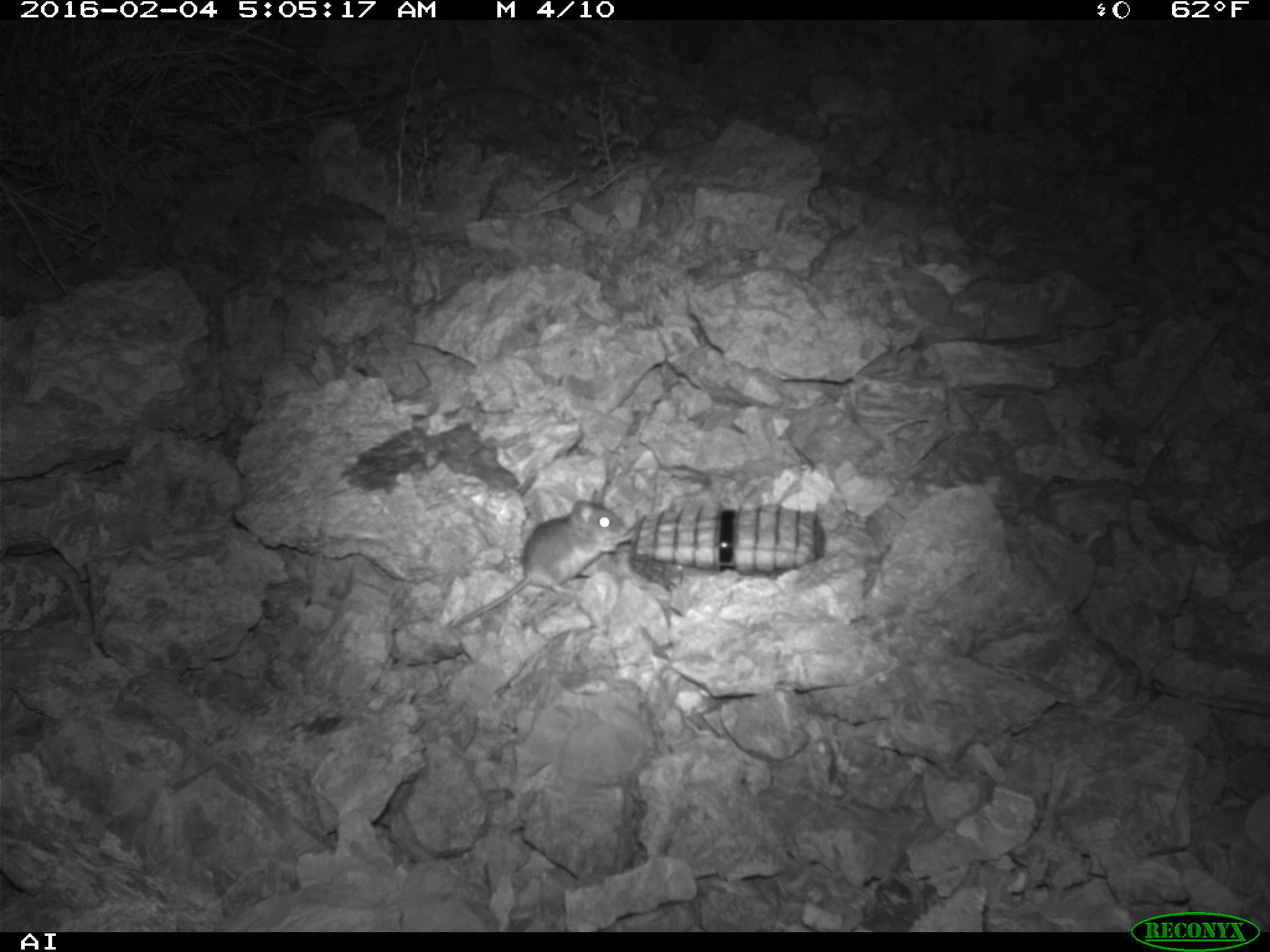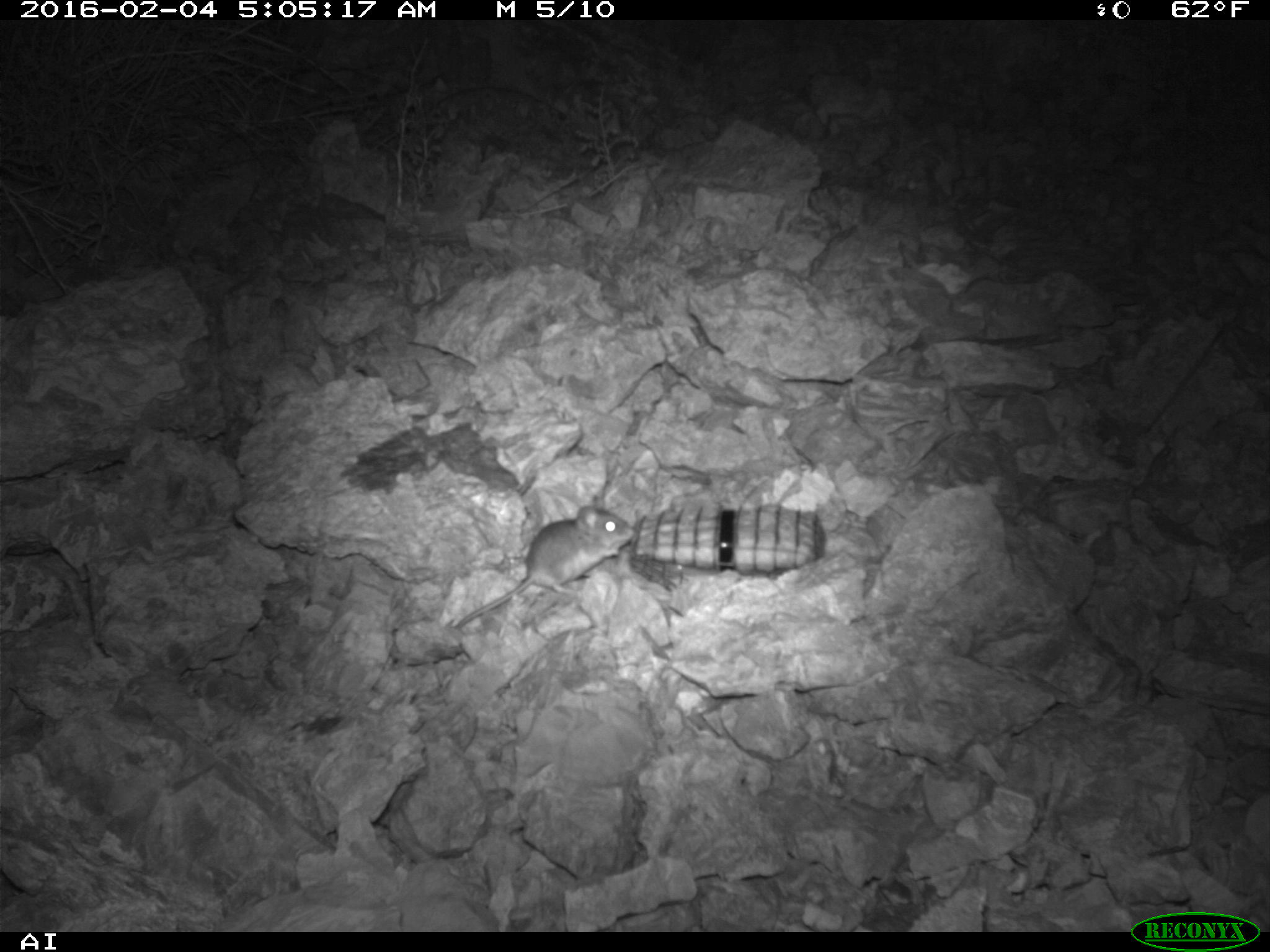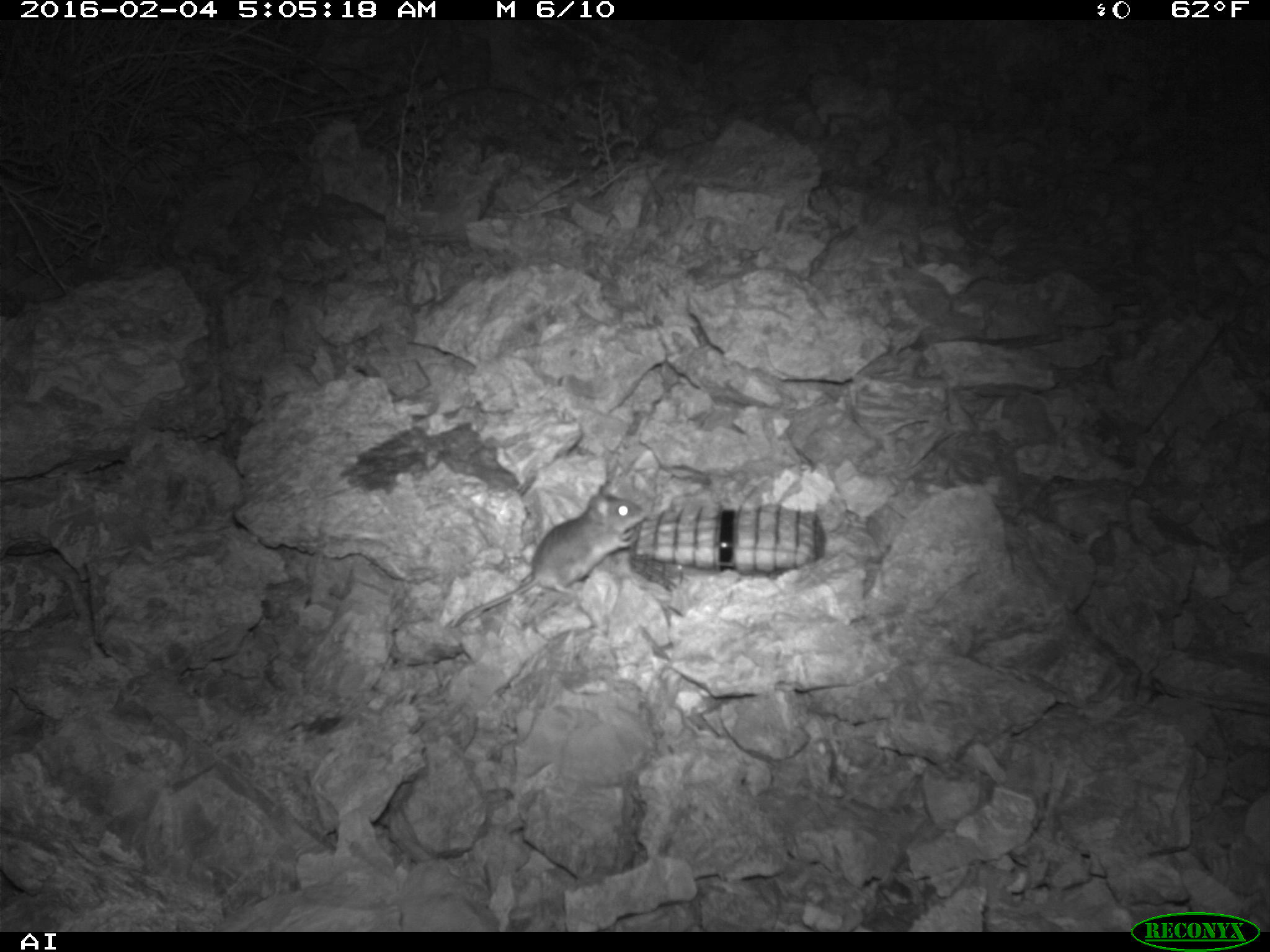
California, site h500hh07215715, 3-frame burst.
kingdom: Animalia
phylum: Chordata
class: Mammalia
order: Rodentia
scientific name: Rodentia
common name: rodent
Rodent (Rodentia).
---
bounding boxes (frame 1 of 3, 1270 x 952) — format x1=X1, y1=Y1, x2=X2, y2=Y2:
rodent: x1=455, y1=489, x2=633, y2=628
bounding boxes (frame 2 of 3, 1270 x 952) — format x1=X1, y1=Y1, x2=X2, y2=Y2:
rodent: x1=450, y1=504, x2=629, y2=630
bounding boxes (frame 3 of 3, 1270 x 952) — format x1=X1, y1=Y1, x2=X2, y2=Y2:
rodent: x1=454, y1=485, x2=648, y2=627